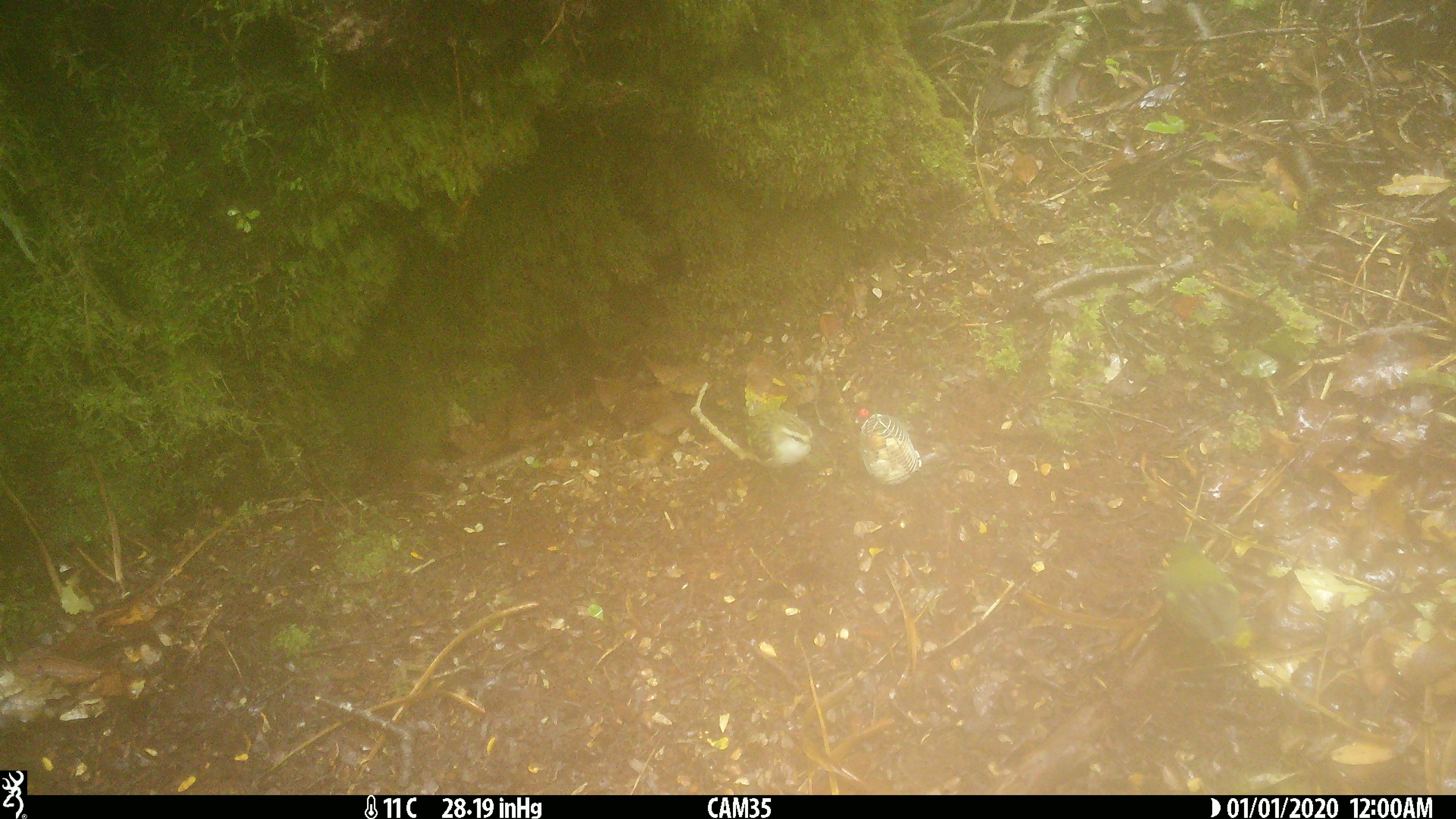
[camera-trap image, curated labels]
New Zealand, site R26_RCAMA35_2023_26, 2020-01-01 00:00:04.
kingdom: Animalia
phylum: Chordata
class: Aves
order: Passeriformes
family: Acanthisittidae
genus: Acanthisitta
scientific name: Acanthisitta chloris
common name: rifleman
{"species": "rifleman (Acanthisitta chloris)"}